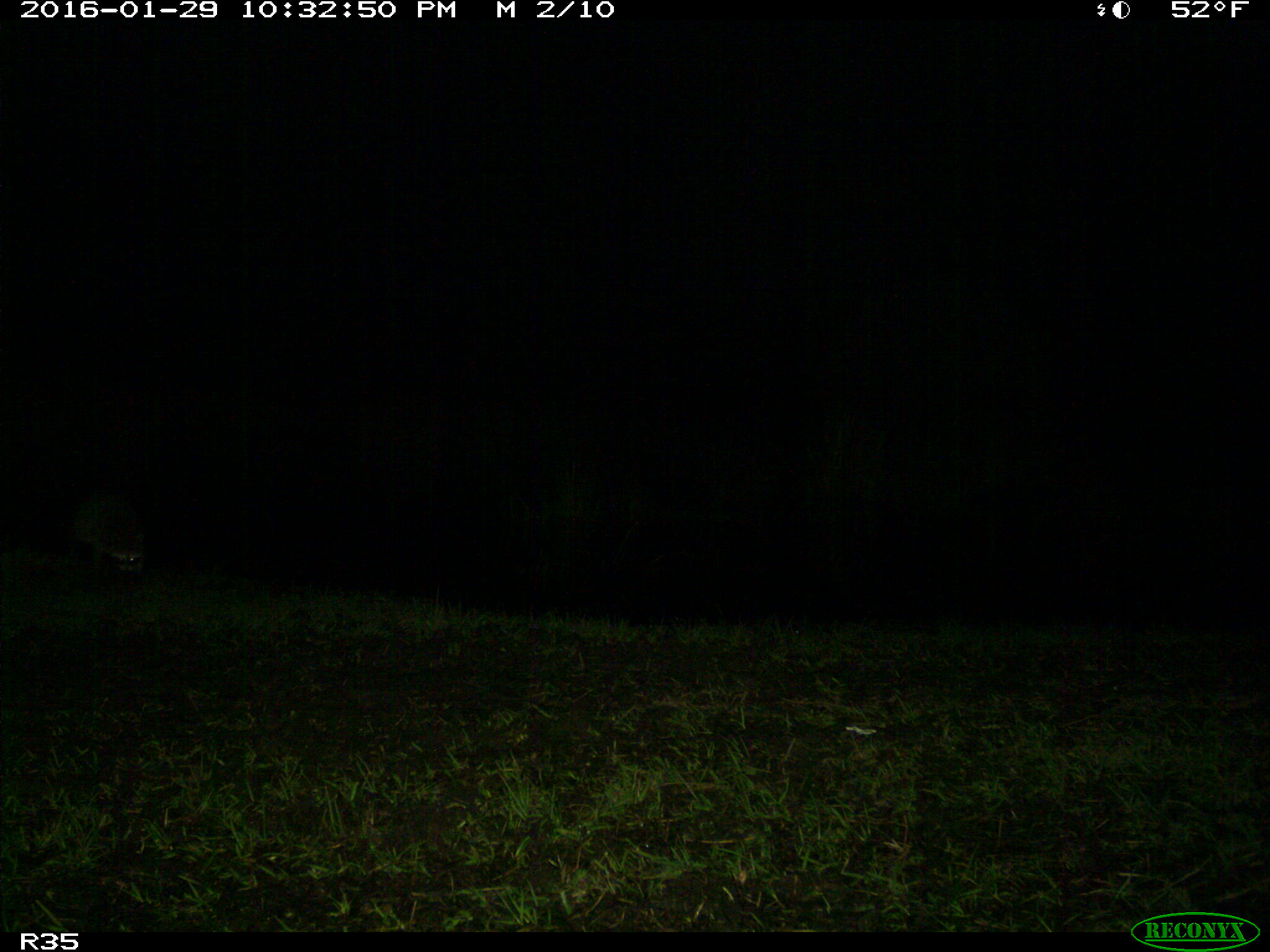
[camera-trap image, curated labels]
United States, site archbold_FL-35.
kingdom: Animalia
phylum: Chordata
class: Mammalia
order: Carnivora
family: Procyonidae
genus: Procyon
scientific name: Procyon lotor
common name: common raccoon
Procyon lotor (common raccoon).